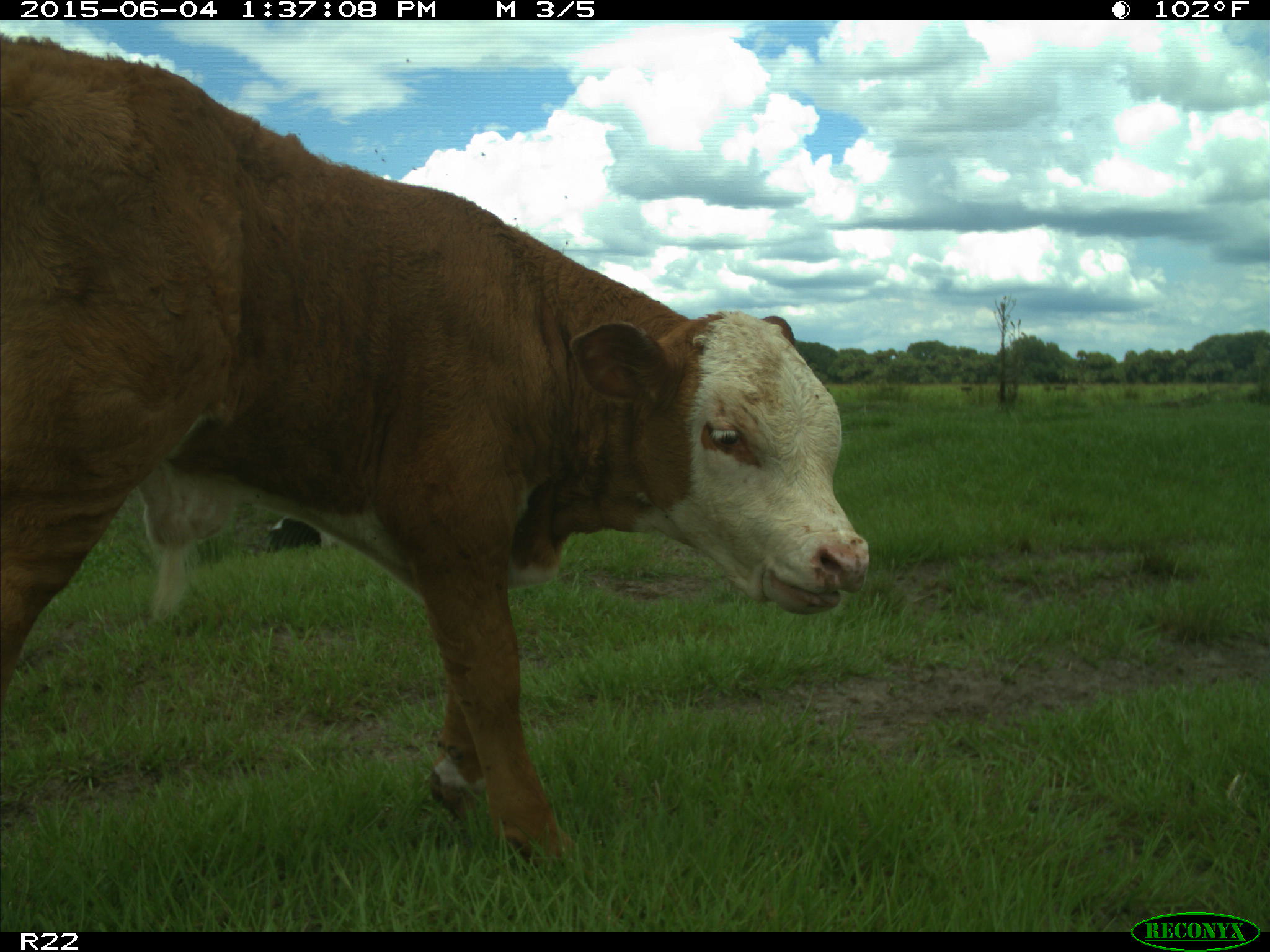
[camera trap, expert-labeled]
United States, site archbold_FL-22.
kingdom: Animalia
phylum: Chordata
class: Mammalia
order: Artiodactyla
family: Bovidae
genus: Bos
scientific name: Bos taurus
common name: domestic cow